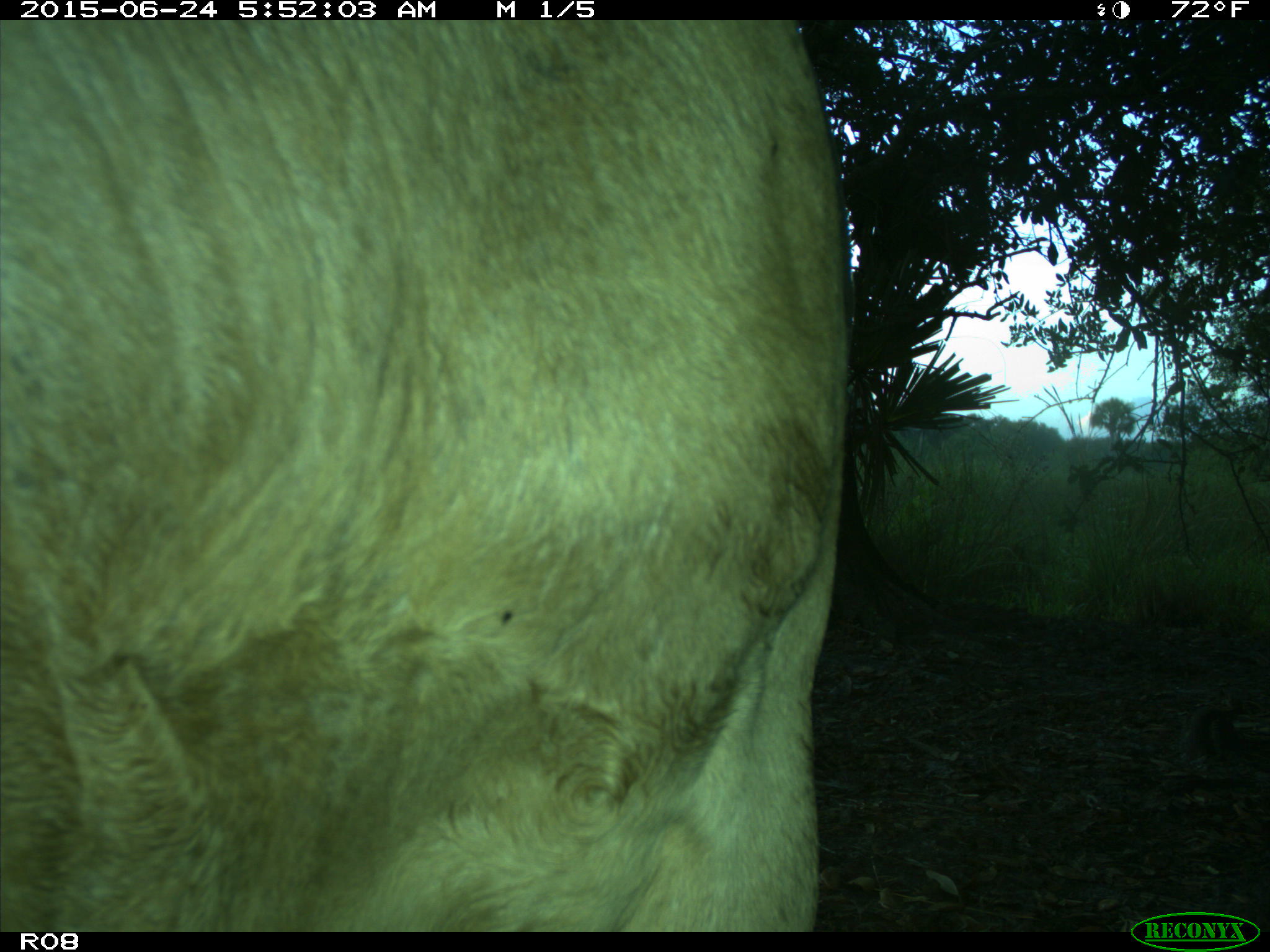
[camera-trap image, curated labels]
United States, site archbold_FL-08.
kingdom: Animalia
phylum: Chordata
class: Mammalia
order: Artiodactyla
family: Bovidae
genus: Bos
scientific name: Bos taurus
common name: domestic cow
Bos taurus (domestic cow).